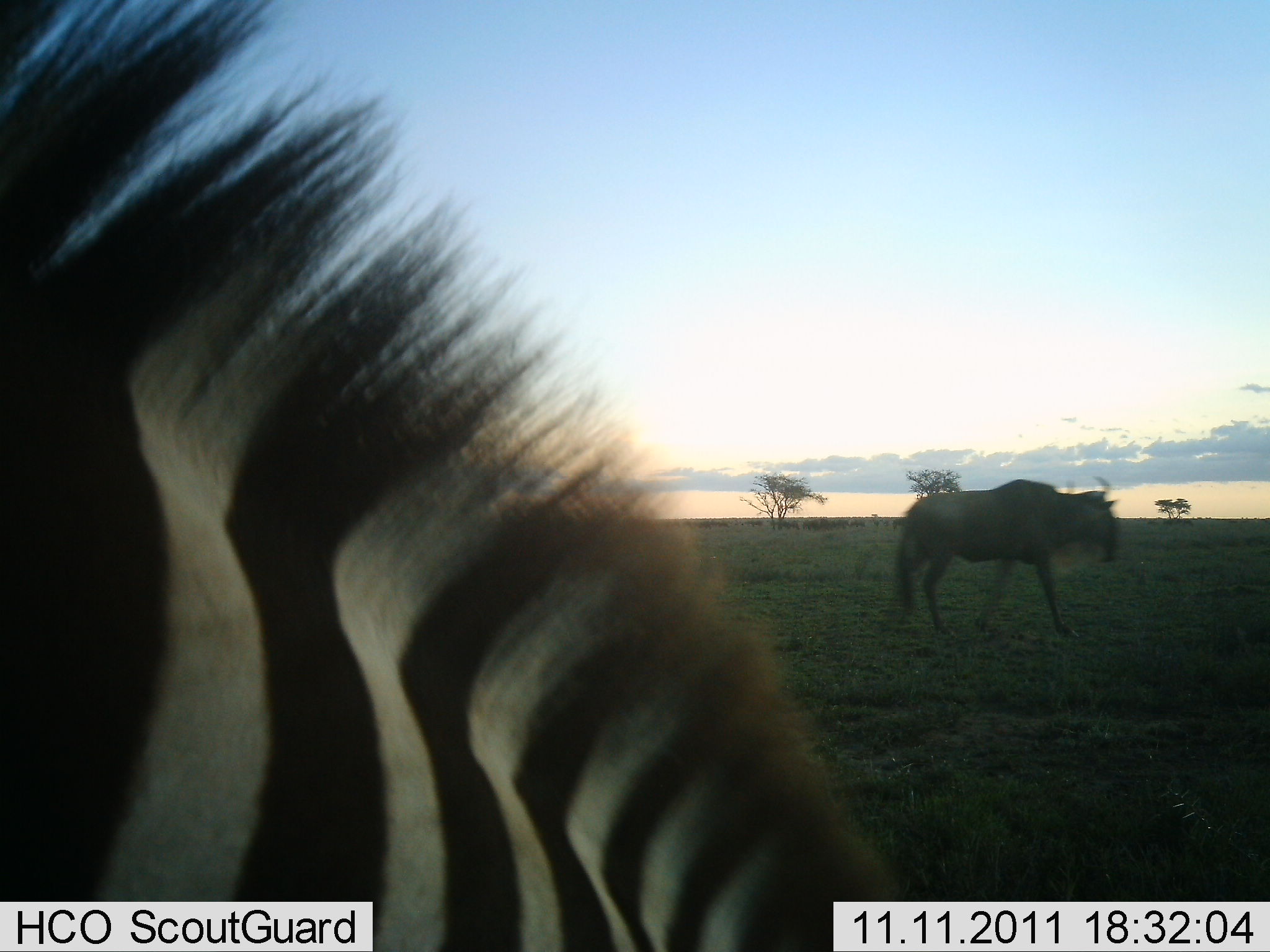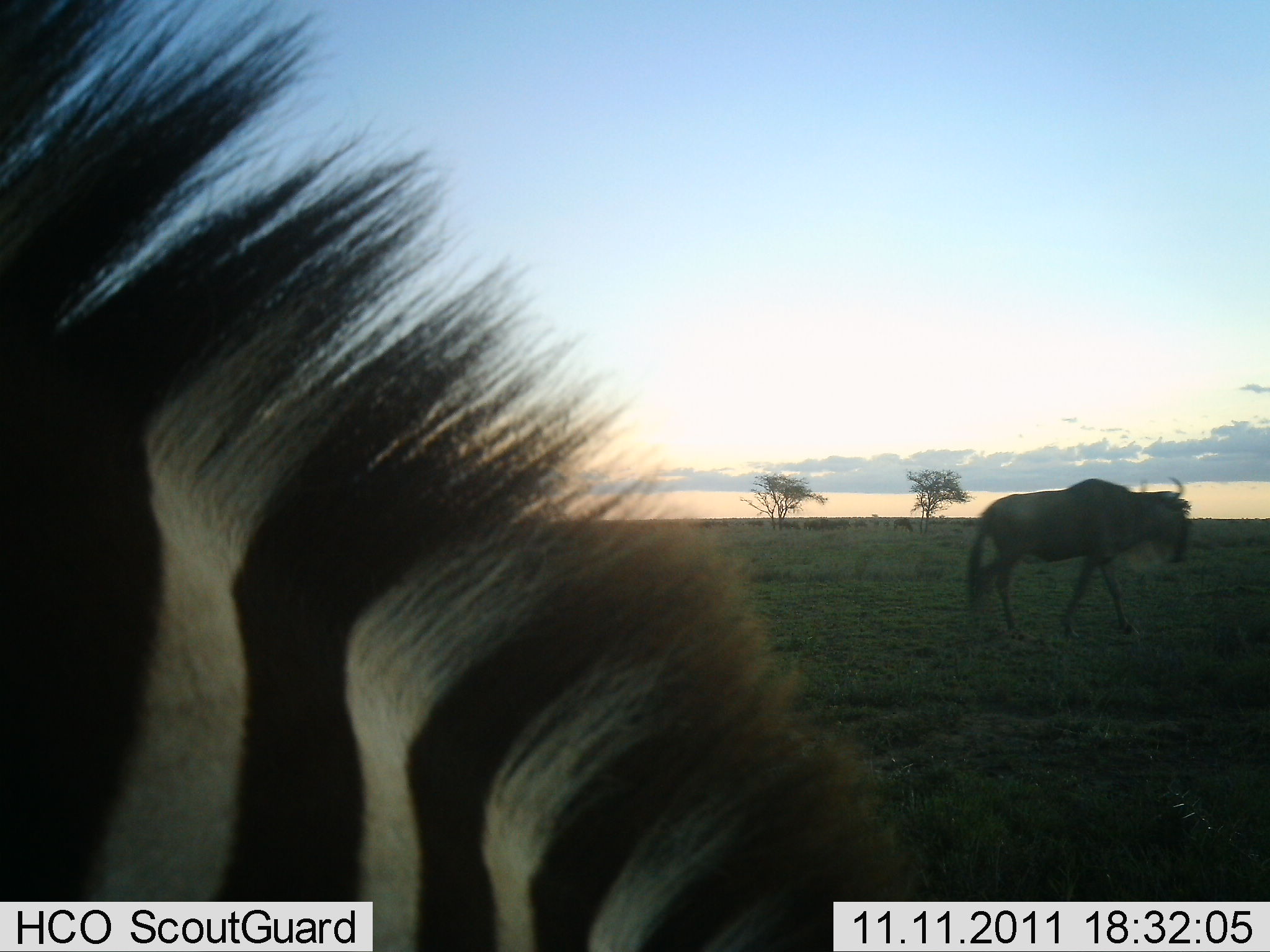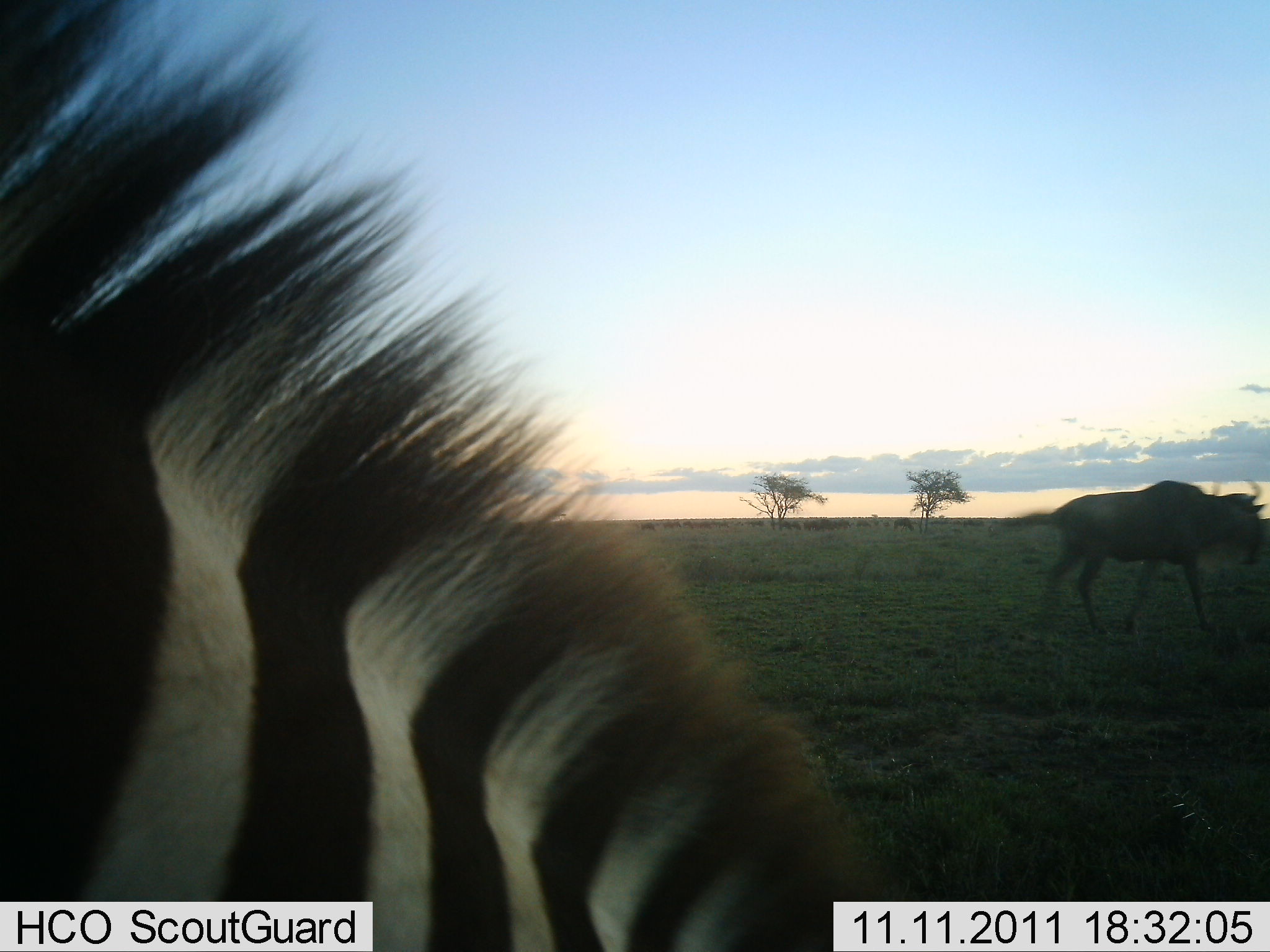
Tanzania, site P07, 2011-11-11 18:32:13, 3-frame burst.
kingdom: Animalia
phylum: Chordata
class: Mammalia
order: Artiodactyla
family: Bovidae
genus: Connochaetes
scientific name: Connochaetes taurinus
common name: blue wildebeest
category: wildebeest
Wildebeest (blue wildebeest) (Connochaetes taurinus), count 1. Behavior (volunteer vote fractions): standing 0%, resting 0%, moving 100%, interacting 0%. Young present (vote fraction): 0%. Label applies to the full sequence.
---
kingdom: Animalia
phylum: Chordata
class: Mammalia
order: Perissodactyla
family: Equidae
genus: Equus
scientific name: Equus quagga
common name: plains zebra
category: zebra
Zebra (plains zebra) (Equus quagga), count 1. Behavior (volunteer vote fractions): standing 47%, resting 0%, moving 0%, interacting 0%. Young present (vote fraction): 0%. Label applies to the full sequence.